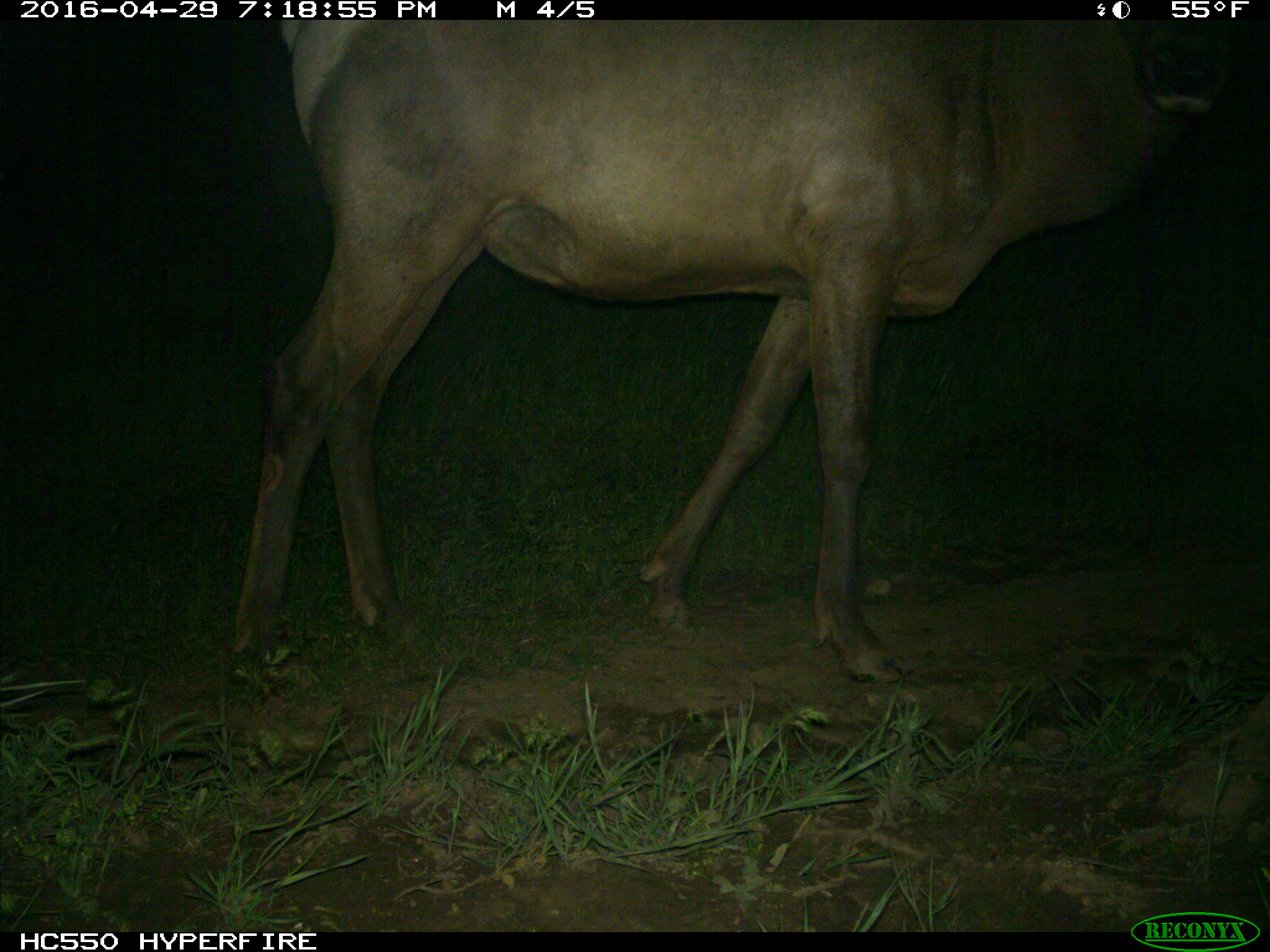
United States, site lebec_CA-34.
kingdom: Animalia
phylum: Chordata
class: Mammalia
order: Artiodactyla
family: Cervidae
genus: Cervus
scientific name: Cervus canadensis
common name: elk